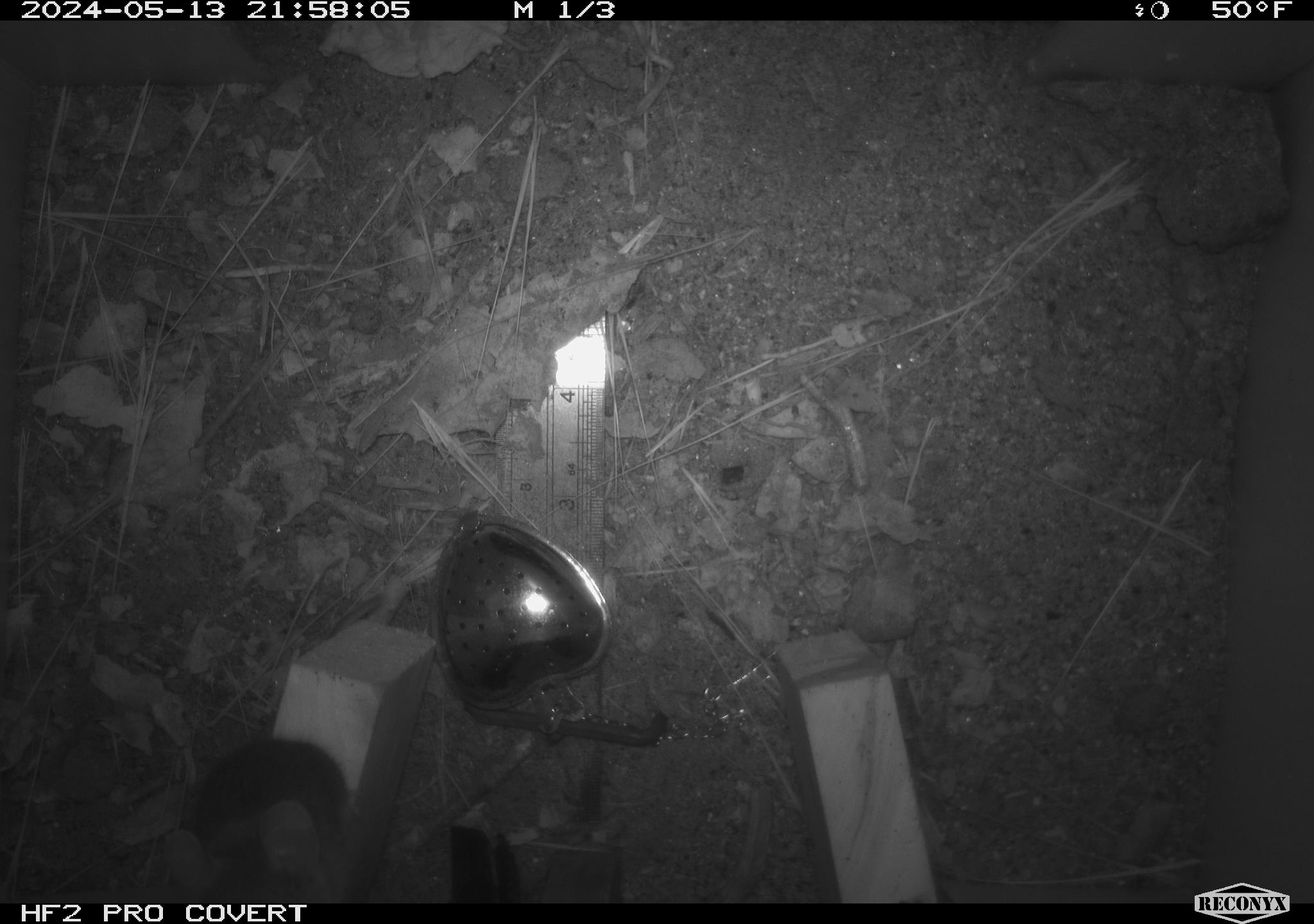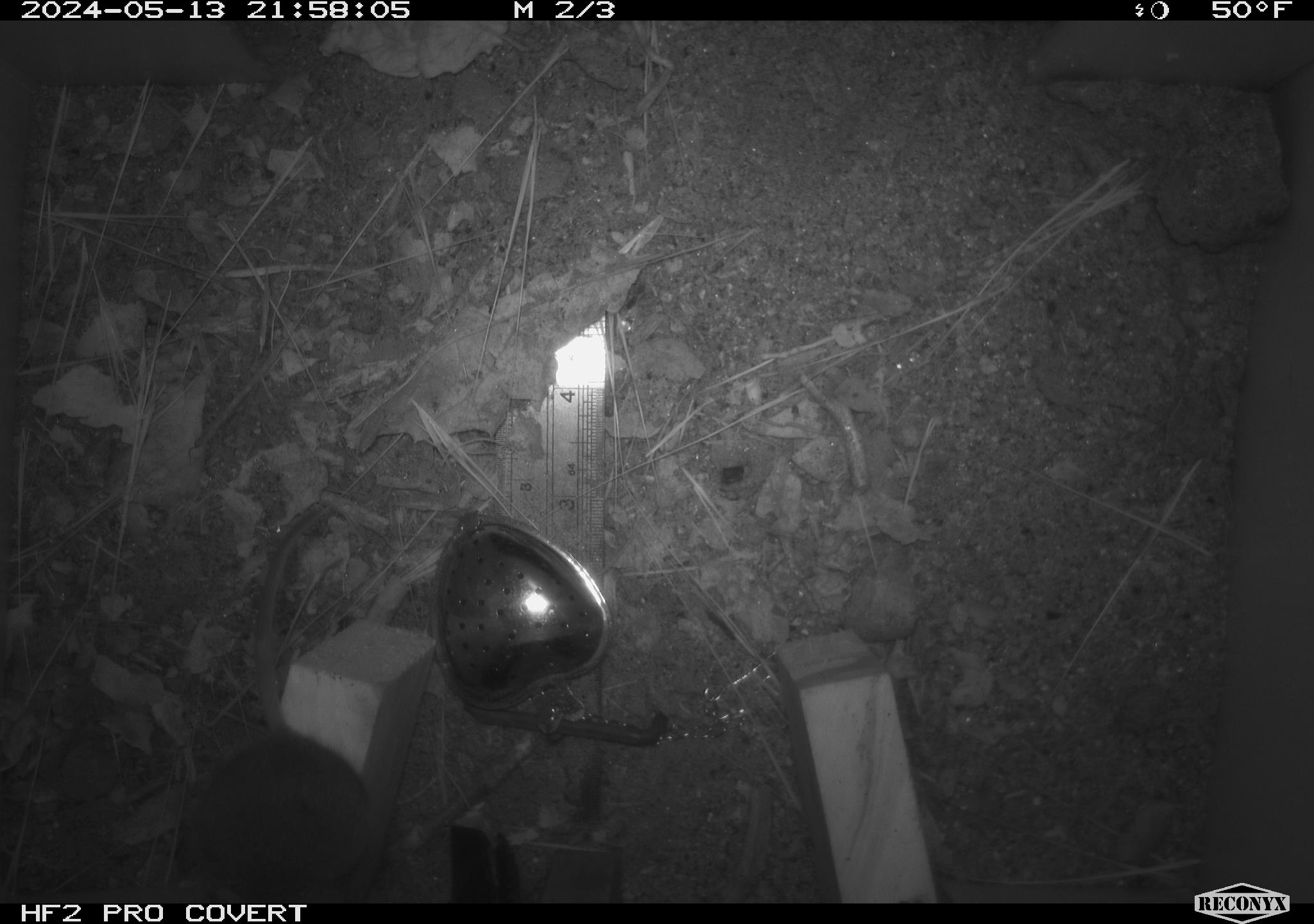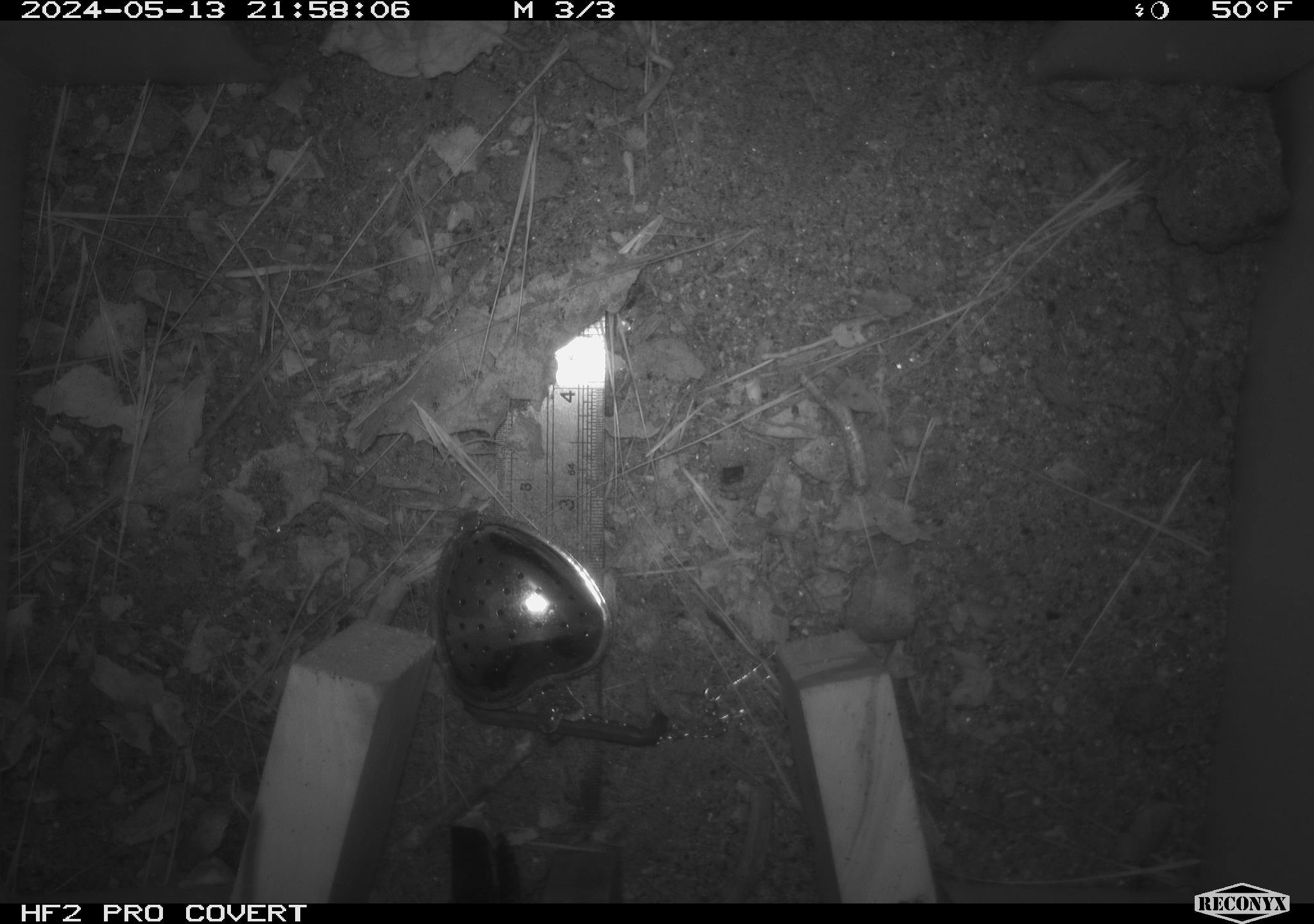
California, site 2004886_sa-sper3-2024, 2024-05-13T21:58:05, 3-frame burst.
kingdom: Animalia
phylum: Chordata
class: Mammalia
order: Rodentia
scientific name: Rodentia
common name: mouse species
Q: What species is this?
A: Mouse species (Rodentia).